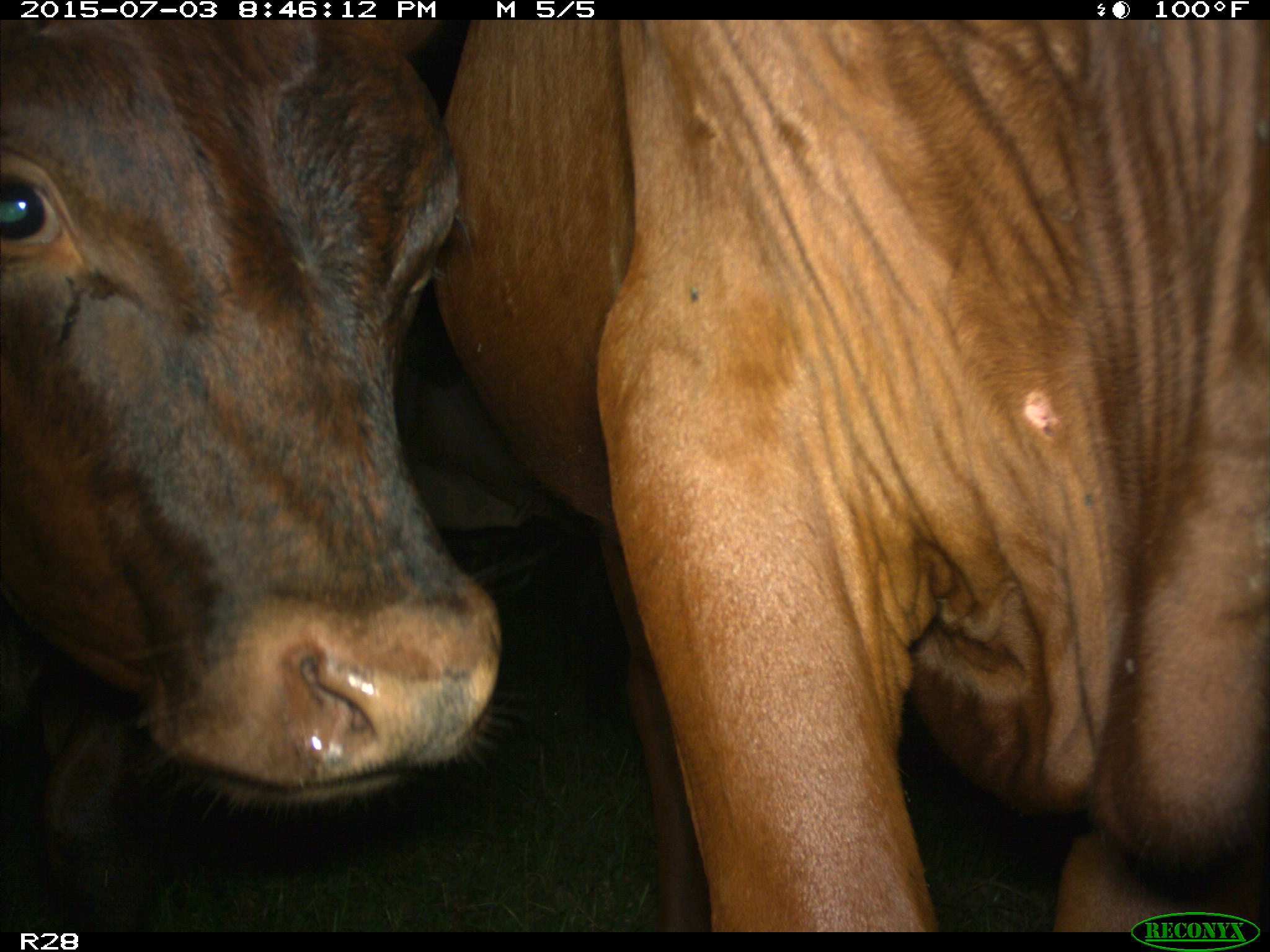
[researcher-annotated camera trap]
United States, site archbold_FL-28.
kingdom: Animalia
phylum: Chordata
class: Mammalia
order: Artiodactyla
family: Bovidae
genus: Bos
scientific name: Bos taurus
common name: domestic cow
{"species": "Bos taurus (domestic cow)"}